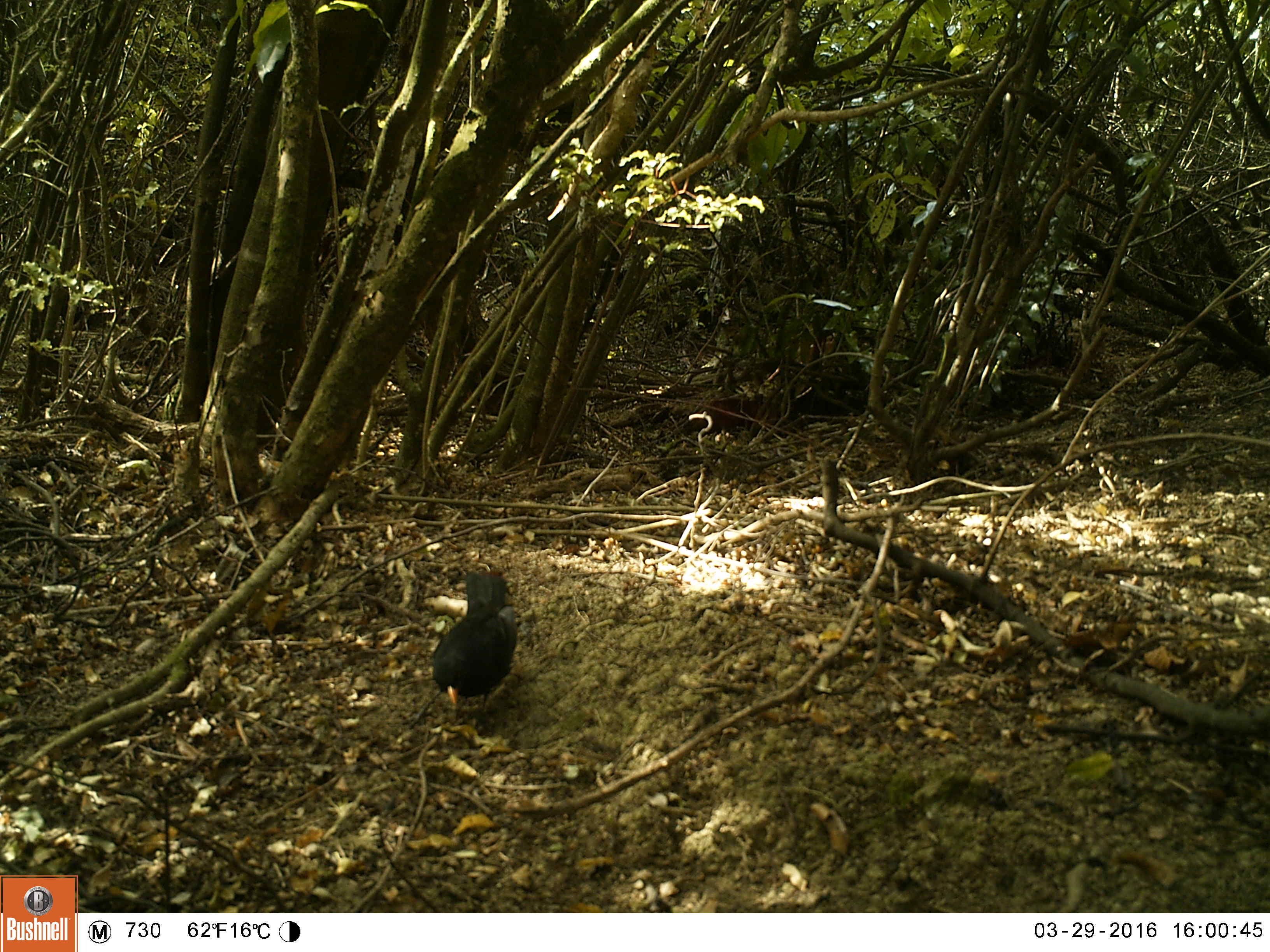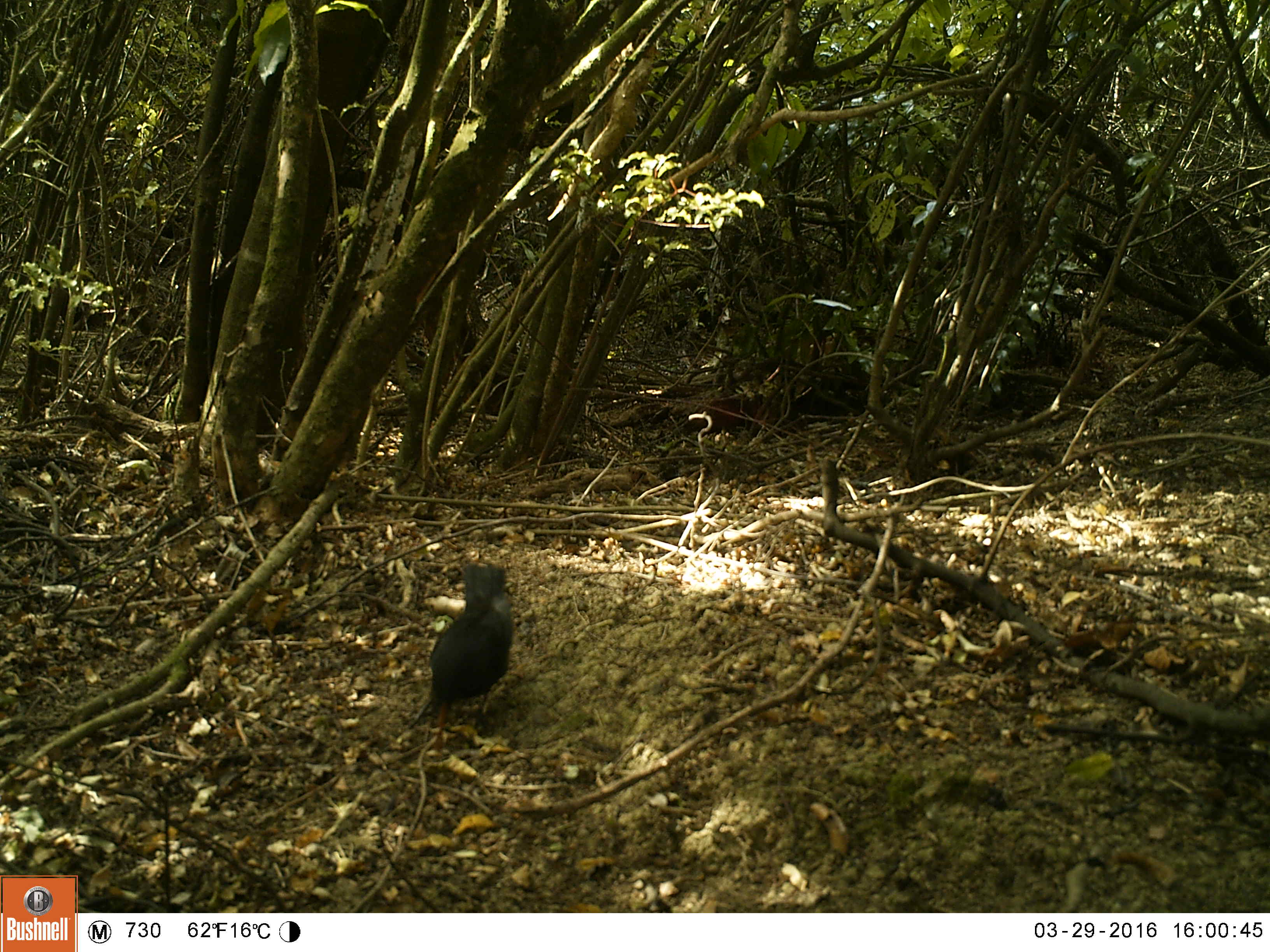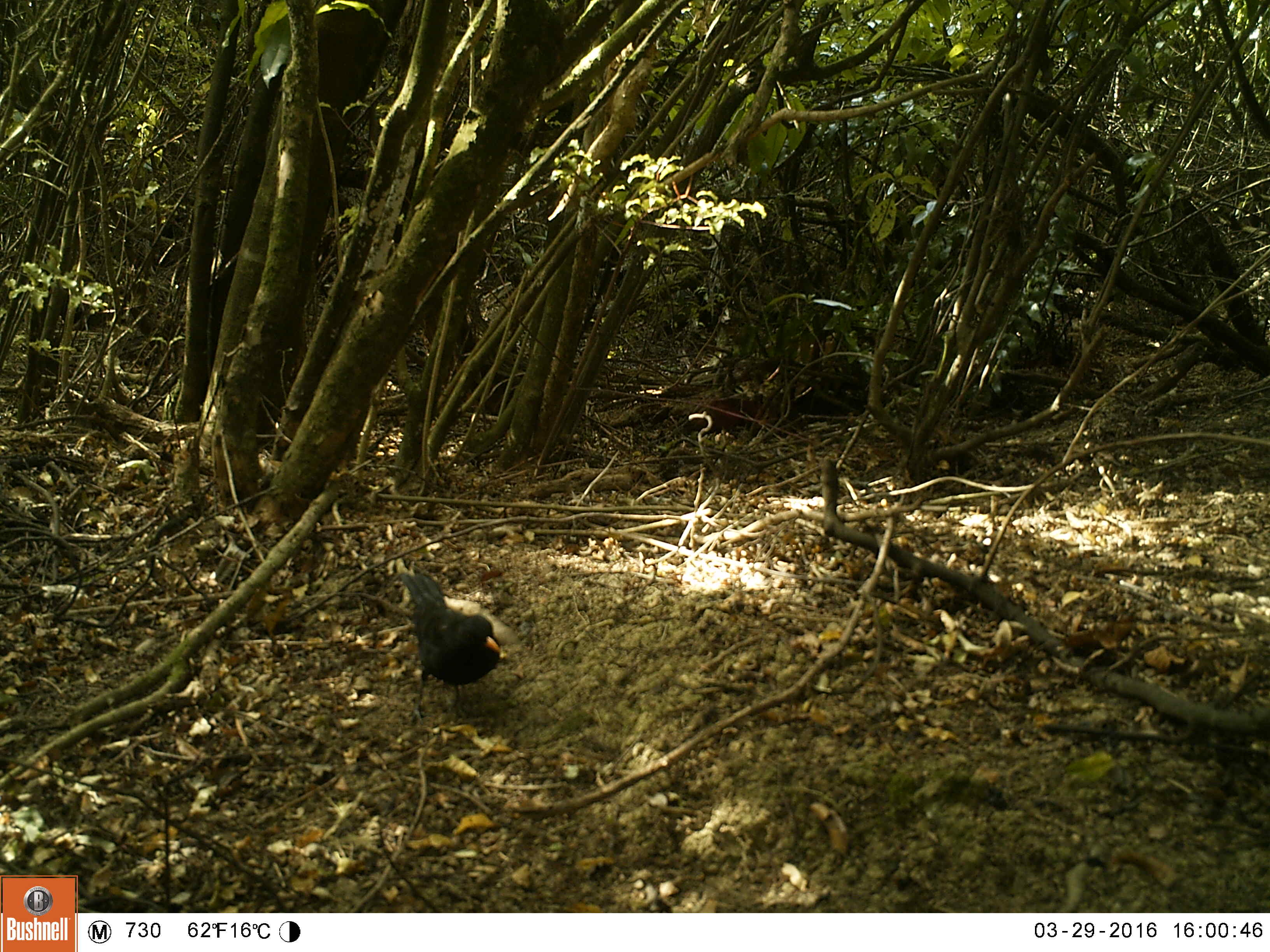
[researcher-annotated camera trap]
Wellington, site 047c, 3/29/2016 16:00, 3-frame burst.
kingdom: Animalia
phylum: Chordata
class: Aves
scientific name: Aves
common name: bird